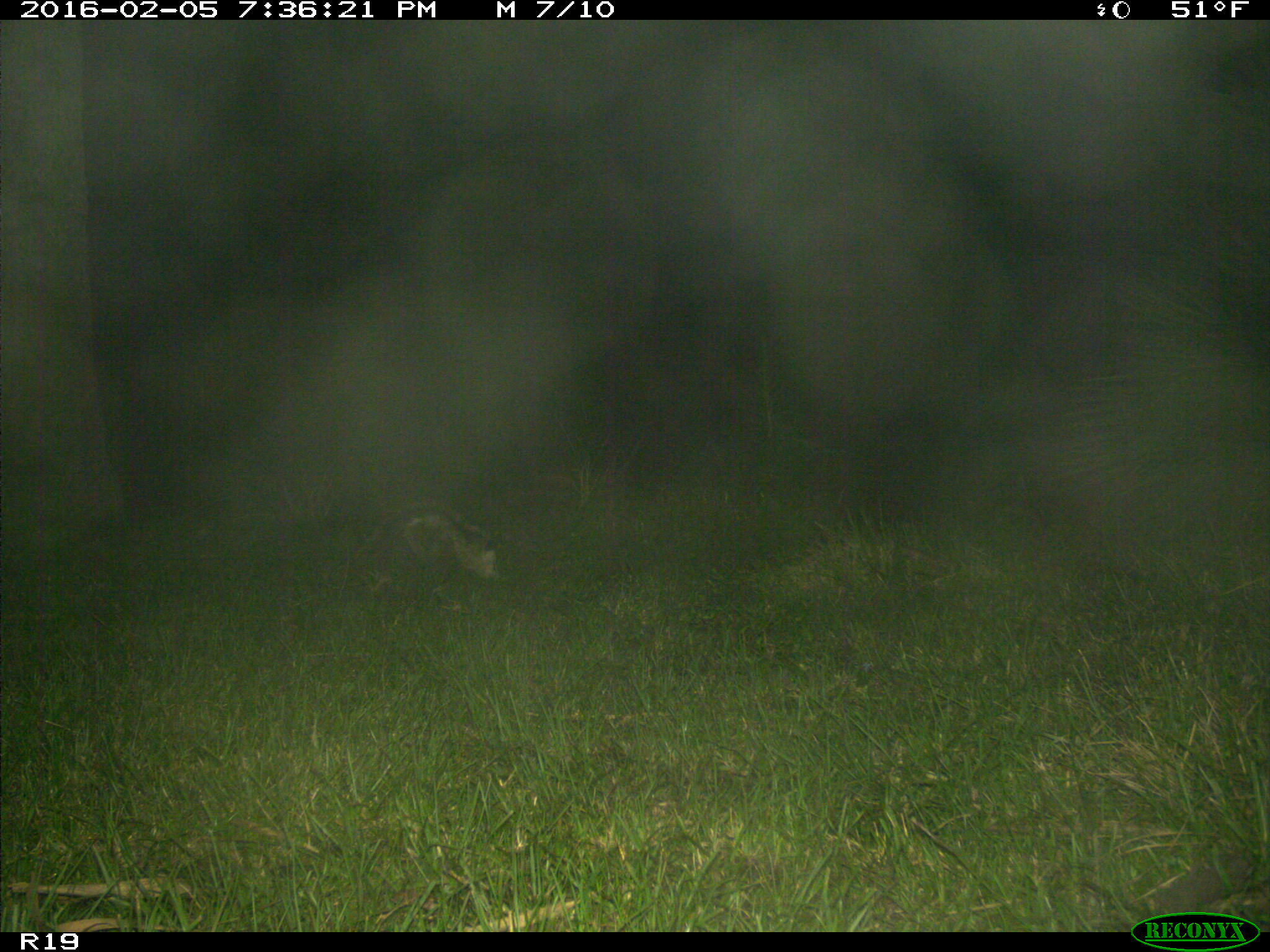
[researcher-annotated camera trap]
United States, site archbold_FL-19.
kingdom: Animalia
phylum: Chordata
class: Mammalia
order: Didelphimorphia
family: Didelphidae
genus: Didelphis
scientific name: Didelphis virginiana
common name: virginia opossum